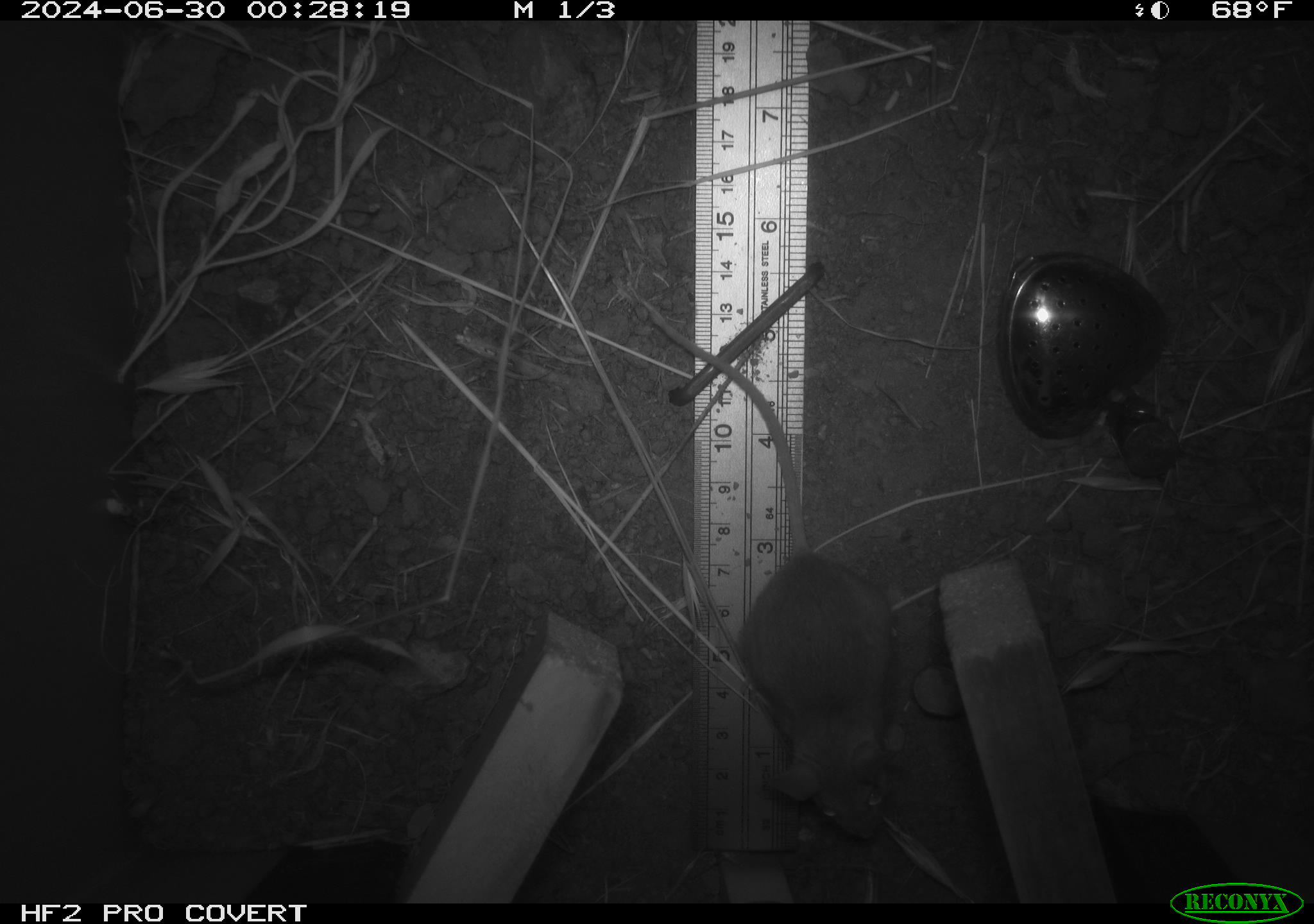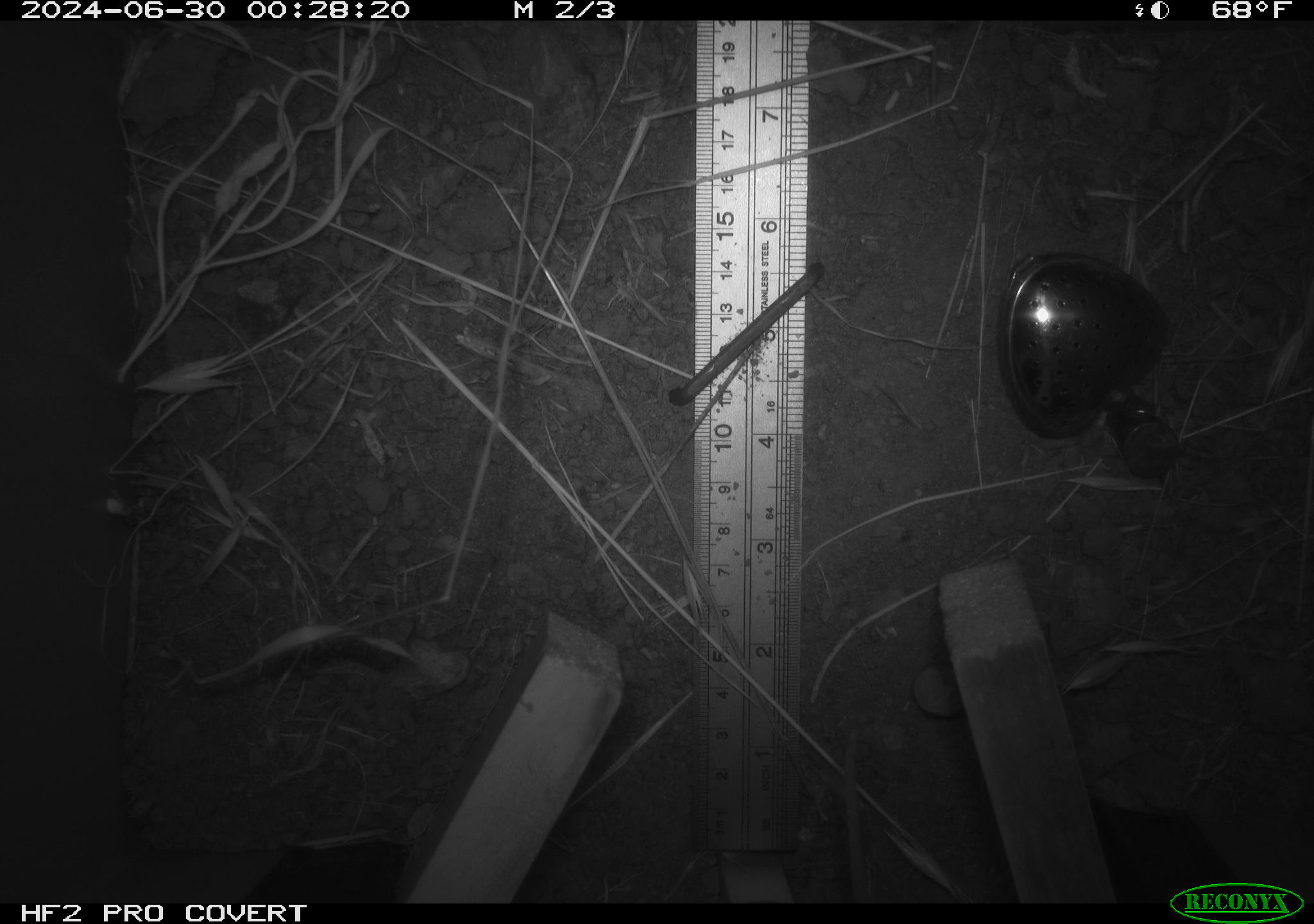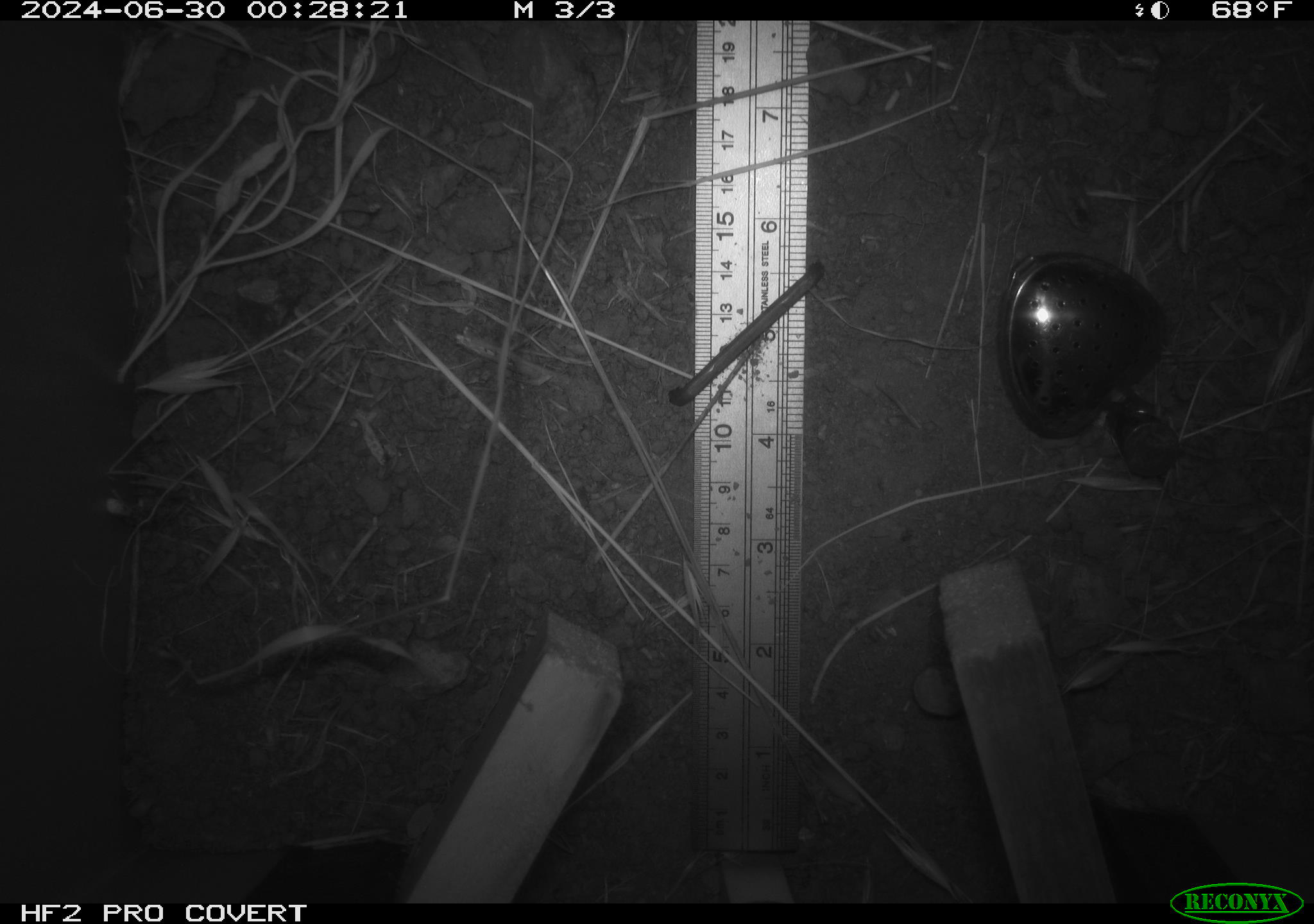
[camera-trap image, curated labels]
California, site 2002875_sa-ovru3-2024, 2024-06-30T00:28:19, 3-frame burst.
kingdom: Animalia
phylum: Chordata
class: Mammalia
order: Rodentia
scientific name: Rodentia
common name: mouse species